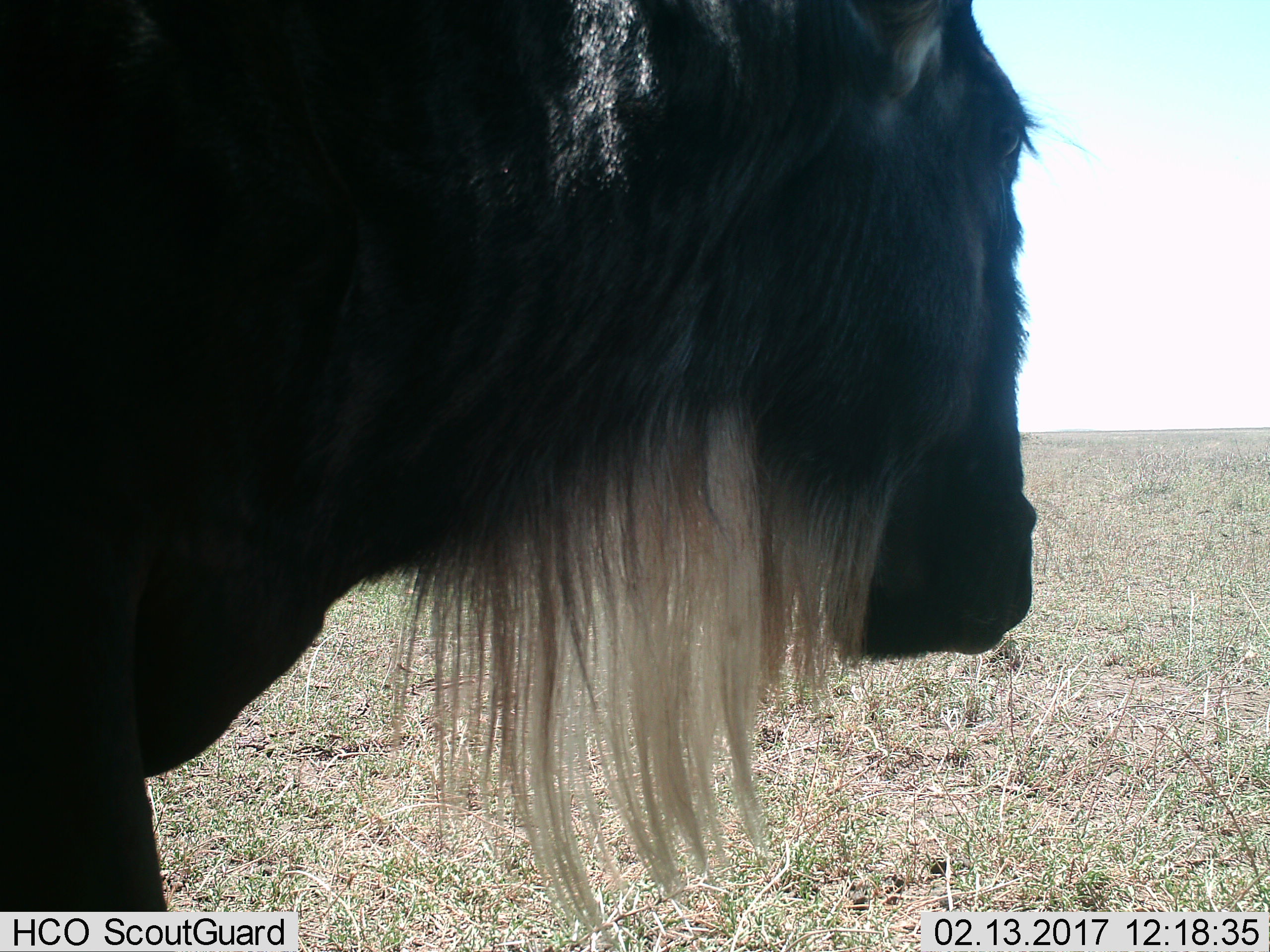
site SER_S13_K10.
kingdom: Animalia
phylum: Chordata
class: Mammalia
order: Artiodactyla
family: Bovidae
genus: Connochaetes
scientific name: Connochaetes taurinus taurinus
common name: blue wildebeest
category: wildebeestblue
Wildebeestblue (blue wildebeest) (Connochaetes taurinus taurinus), count 1. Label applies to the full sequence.